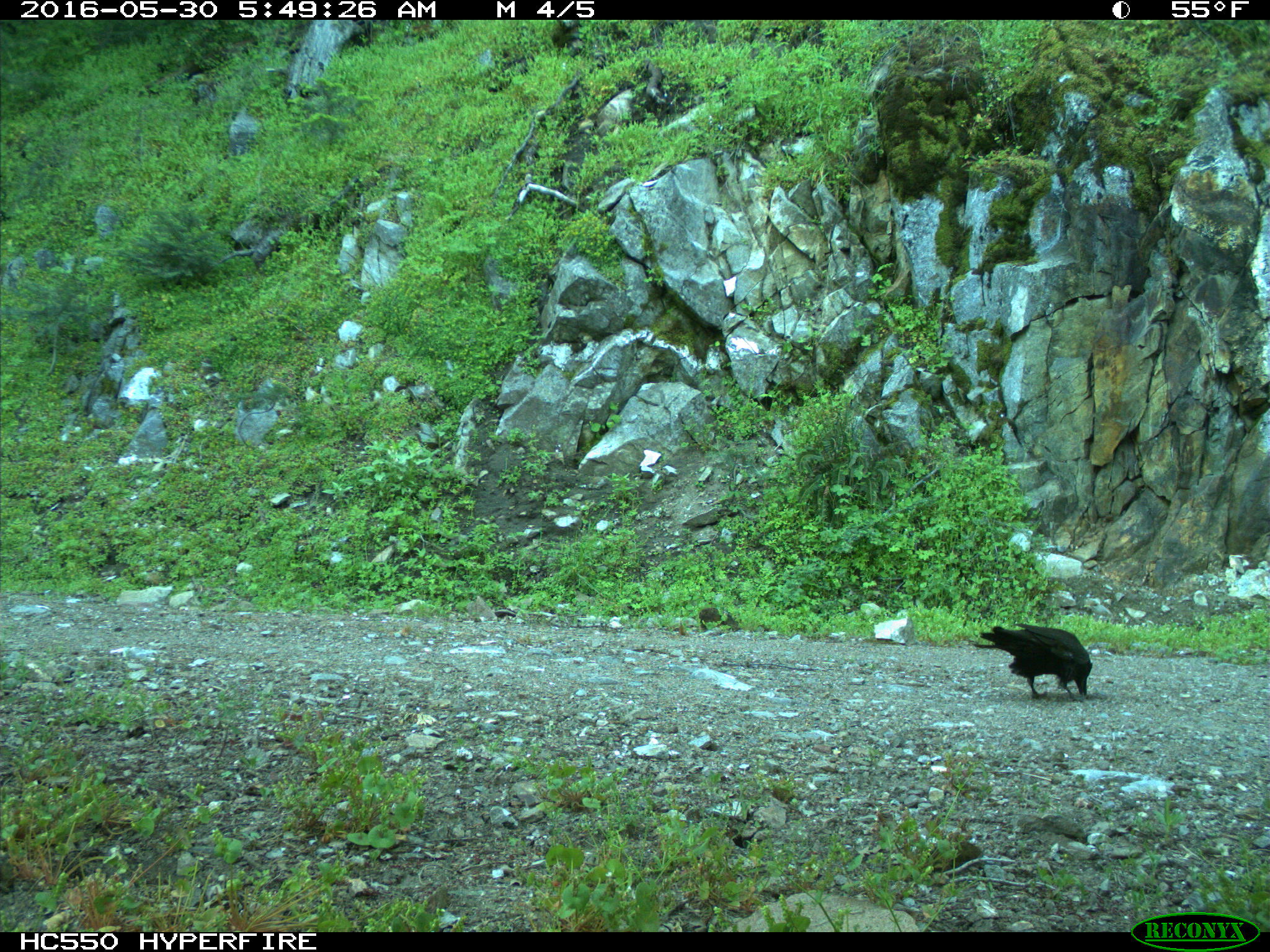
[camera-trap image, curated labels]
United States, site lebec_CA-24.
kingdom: Animalia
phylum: Chordata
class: Aves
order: Passeriformes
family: Corvidae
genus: Corvus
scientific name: Corvus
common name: crows and ravens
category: unidentified corvus